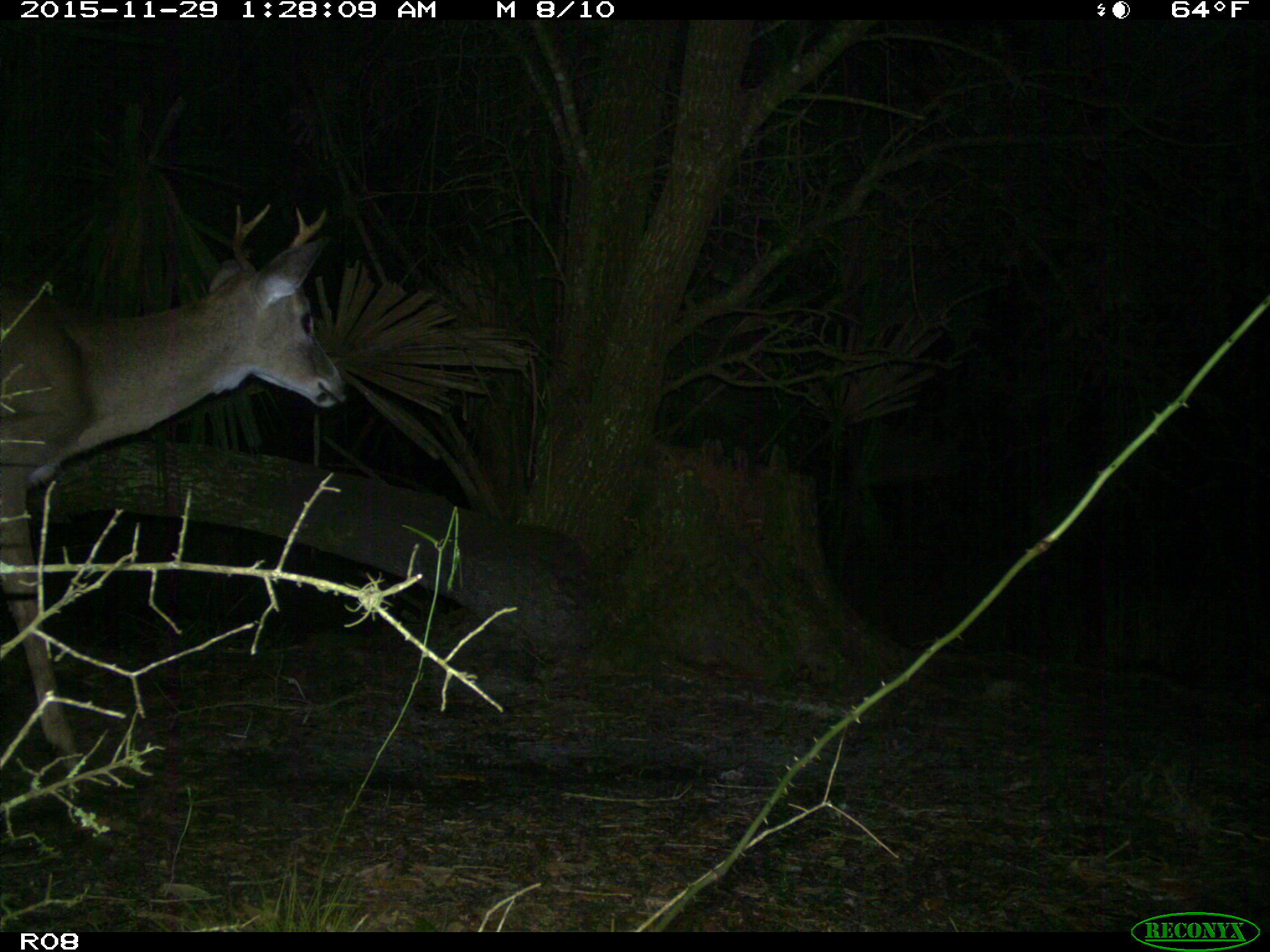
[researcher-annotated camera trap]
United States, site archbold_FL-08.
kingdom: Animalia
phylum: Chordata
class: Mammalia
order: Artiodactyla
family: Cervidae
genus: Odocoileus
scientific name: Odocoileus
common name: deer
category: unidentified deer